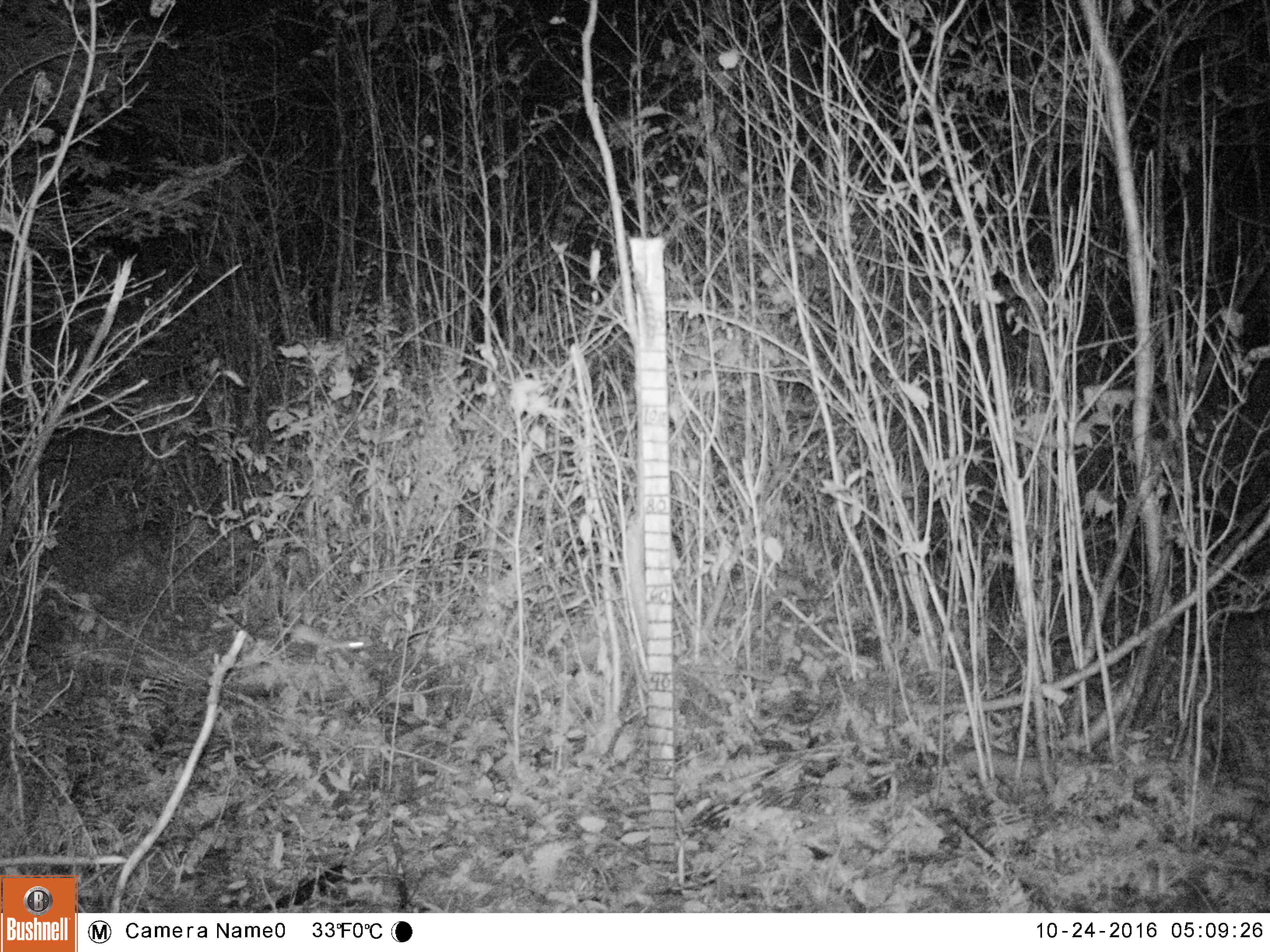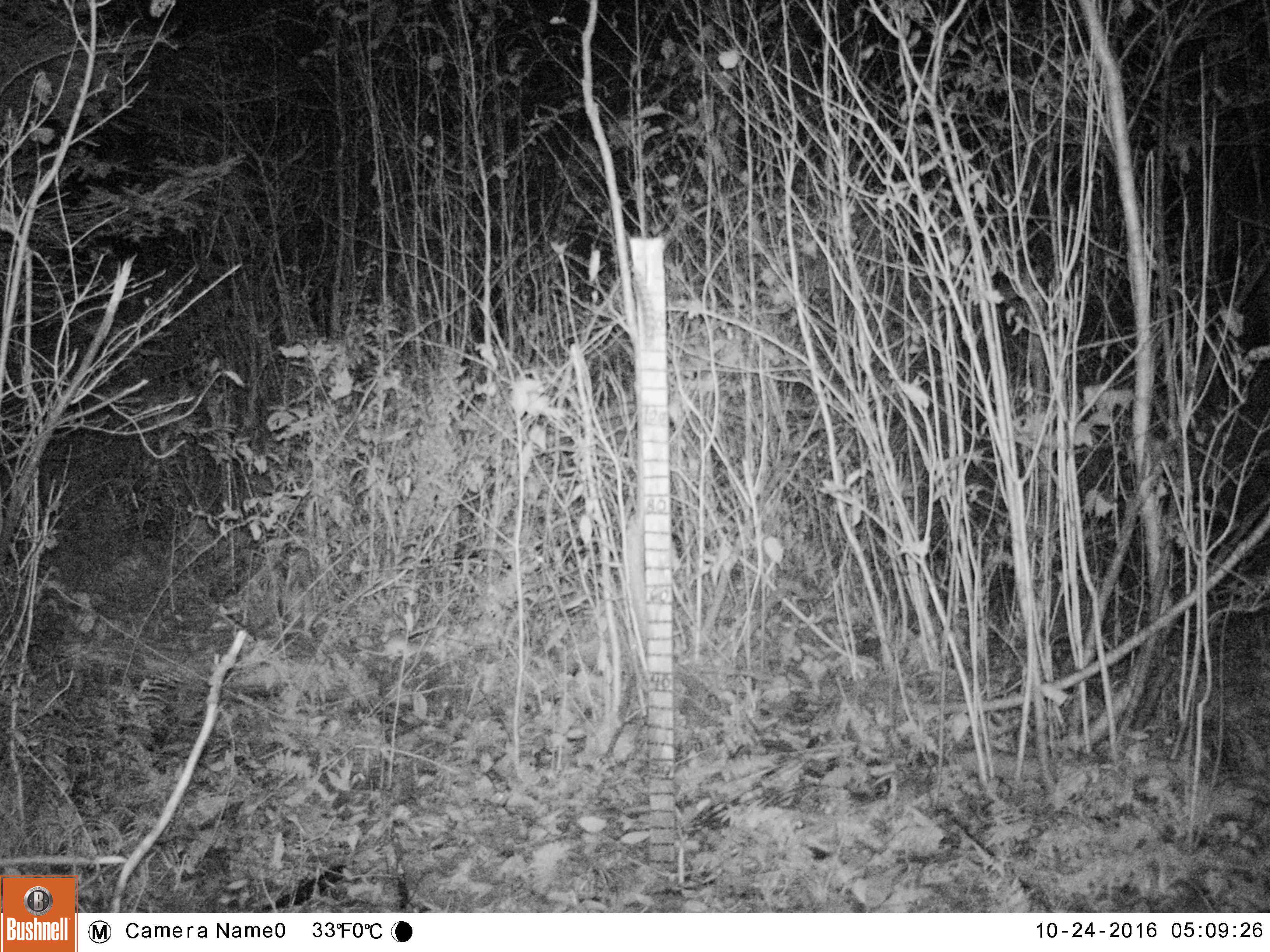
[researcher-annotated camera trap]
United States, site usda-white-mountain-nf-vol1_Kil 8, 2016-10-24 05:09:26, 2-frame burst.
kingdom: Animalia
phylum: Chordata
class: Mammalia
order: Carnivora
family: Mustelidae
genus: Mustela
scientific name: Mustela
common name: weasel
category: weasel sp.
Weasel sp. (weasel) (Mustela).